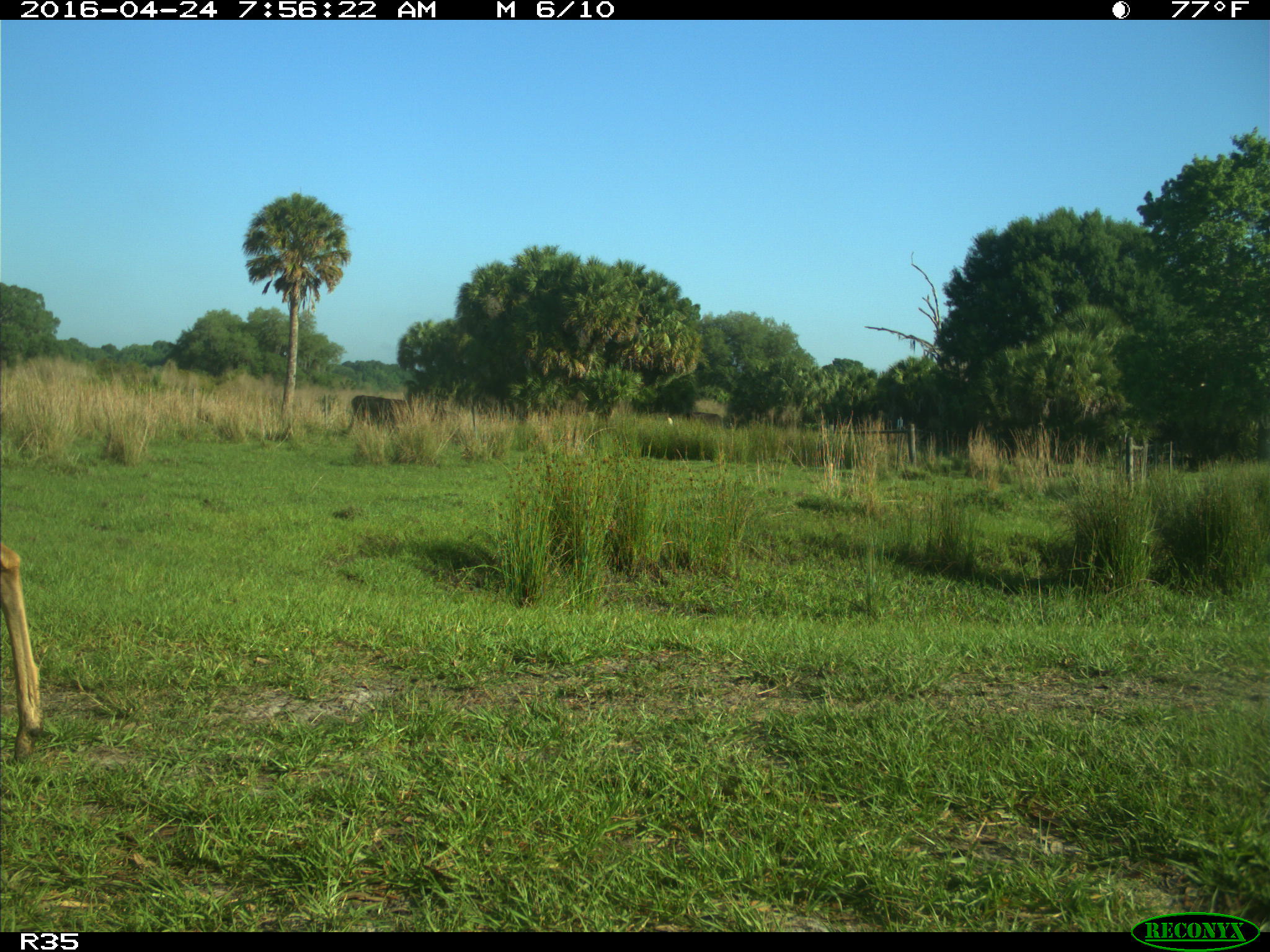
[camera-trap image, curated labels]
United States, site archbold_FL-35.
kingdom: Animalia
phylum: Chordata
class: Mammalia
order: Artiodactyla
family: Cervidae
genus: Odocoileus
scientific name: Odocoileus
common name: deer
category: unidentified deer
Unidentified deer (deer) (Odocoileus).